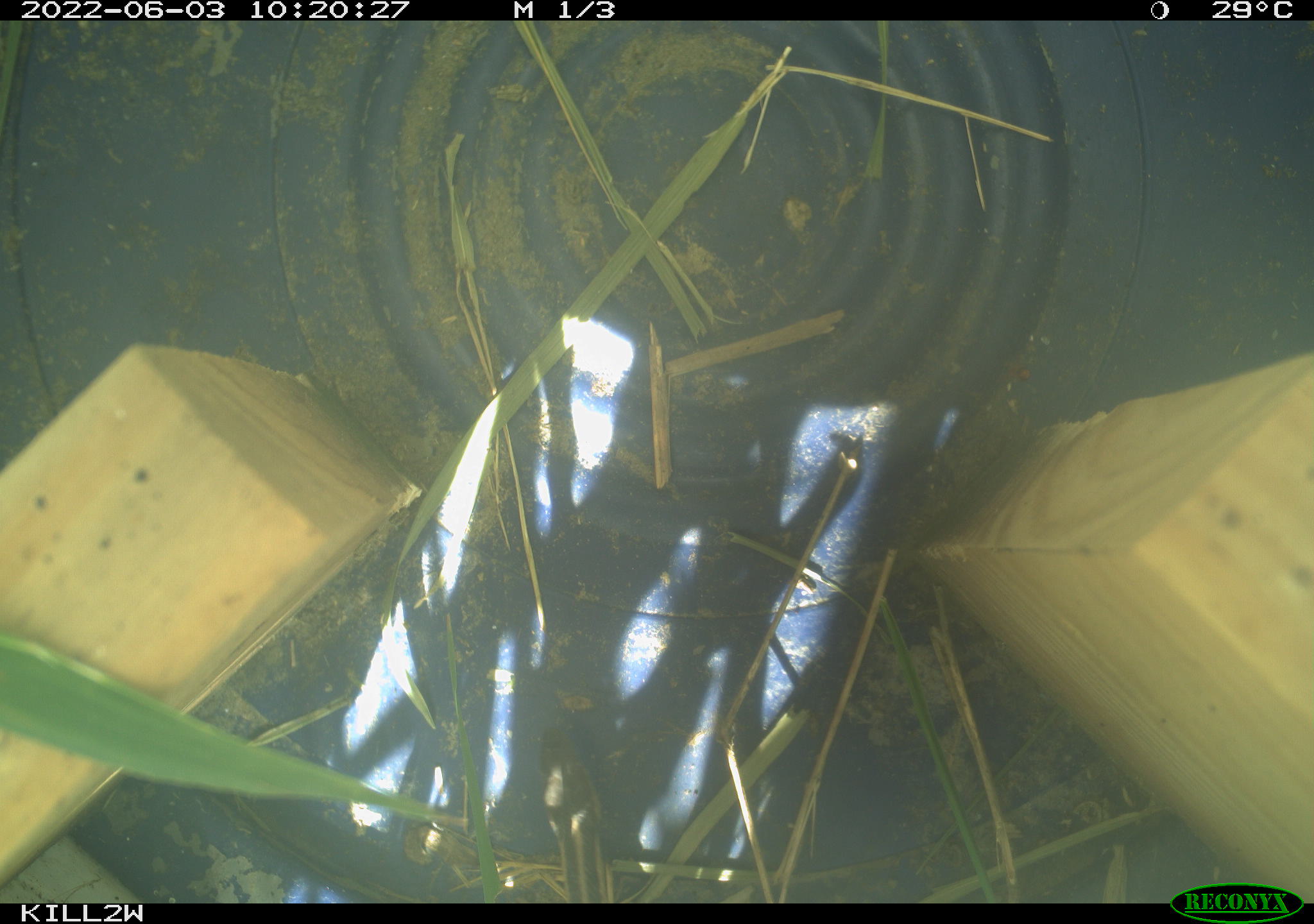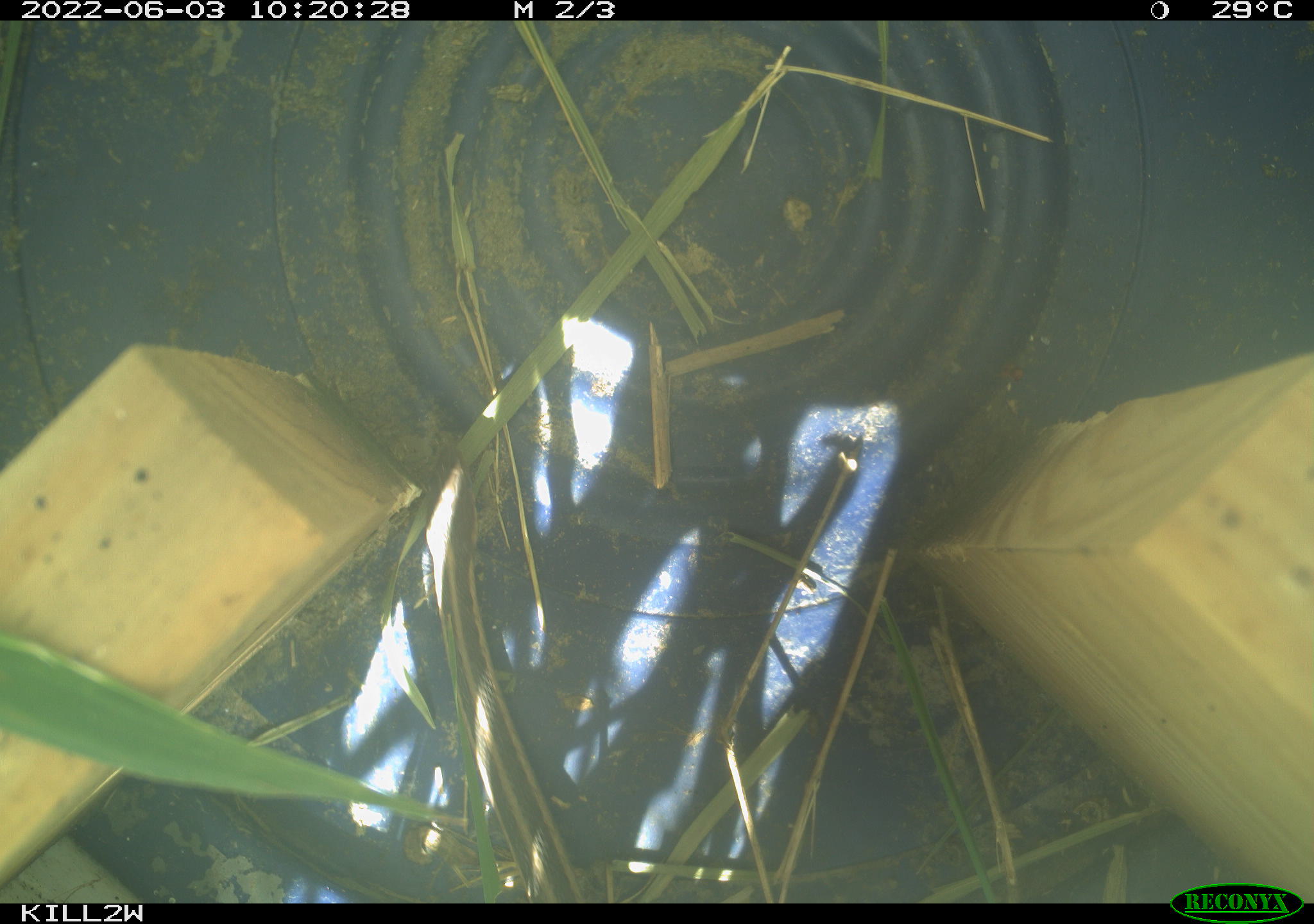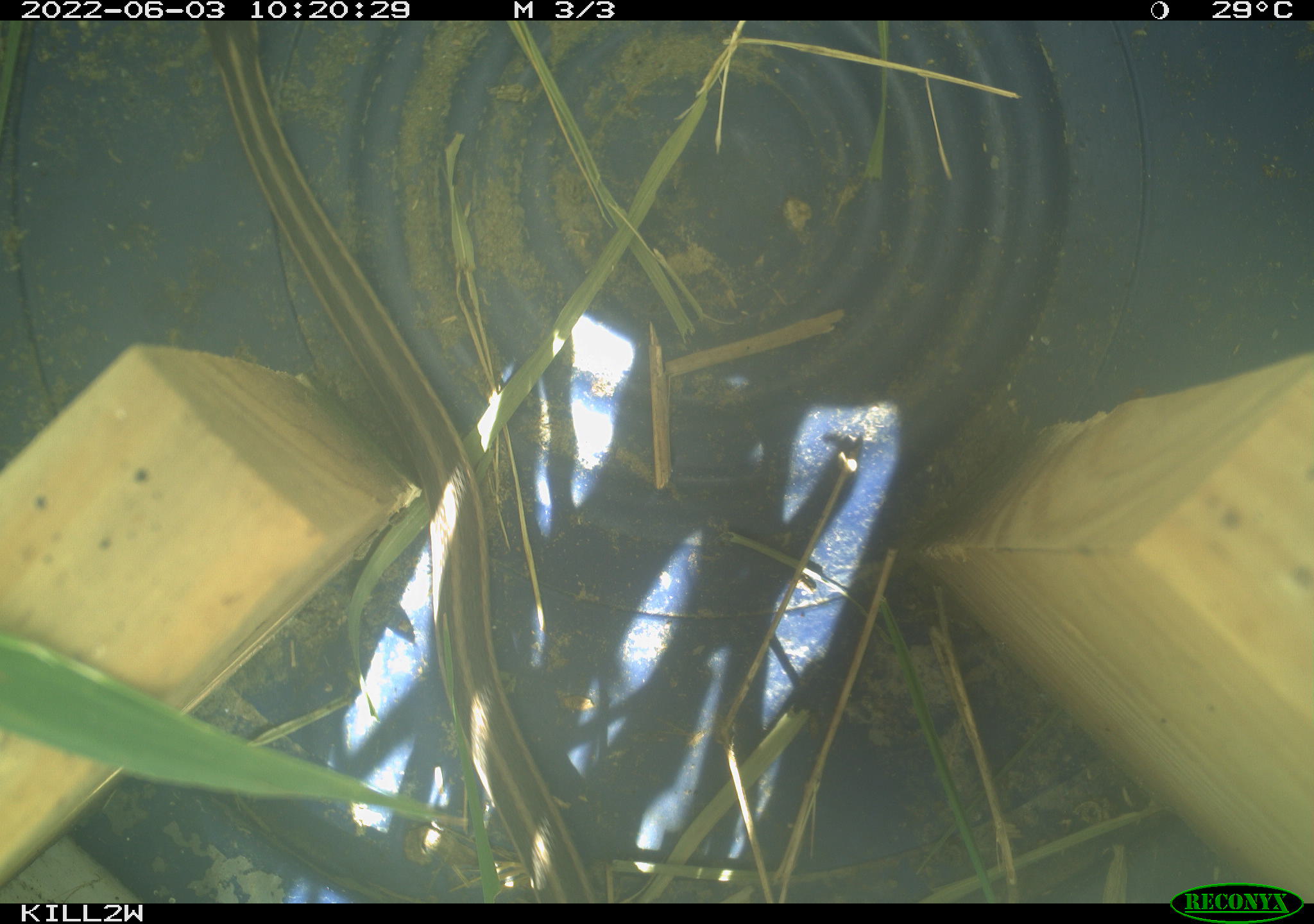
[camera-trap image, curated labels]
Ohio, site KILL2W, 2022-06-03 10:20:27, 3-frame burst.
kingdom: Animalia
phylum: Chordata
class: Reptilia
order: Squamata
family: Colubridae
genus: Thamnophis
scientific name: Thamnophis sirtalis sirtalis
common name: eastern gartersnake